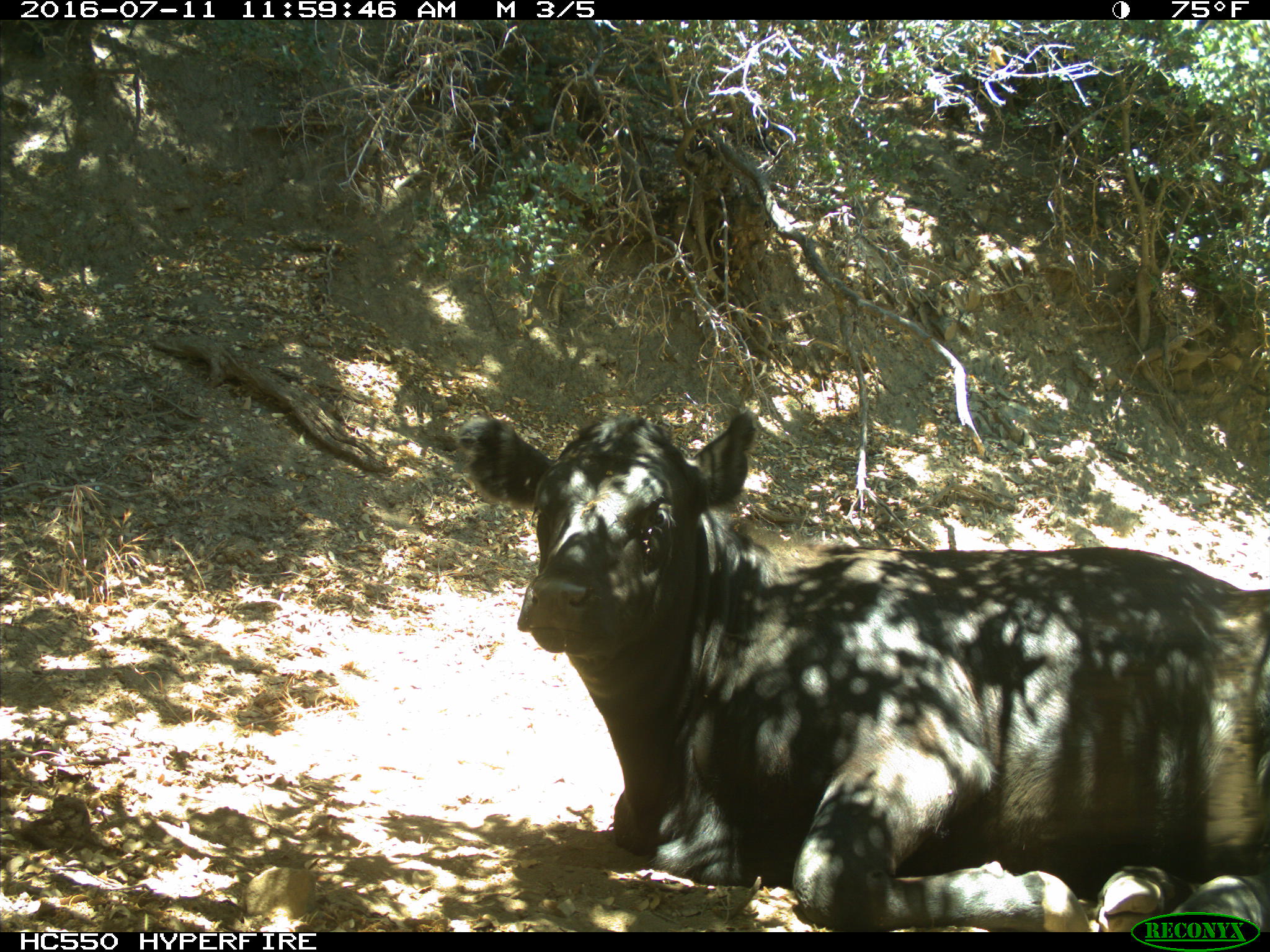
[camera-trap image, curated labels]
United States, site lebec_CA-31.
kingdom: Animalia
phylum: Chordata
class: Mammalia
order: Artiodactyla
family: Bovidae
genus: Bos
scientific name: Bos taurus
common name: domestic cow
Bos taurus (domestic cow).